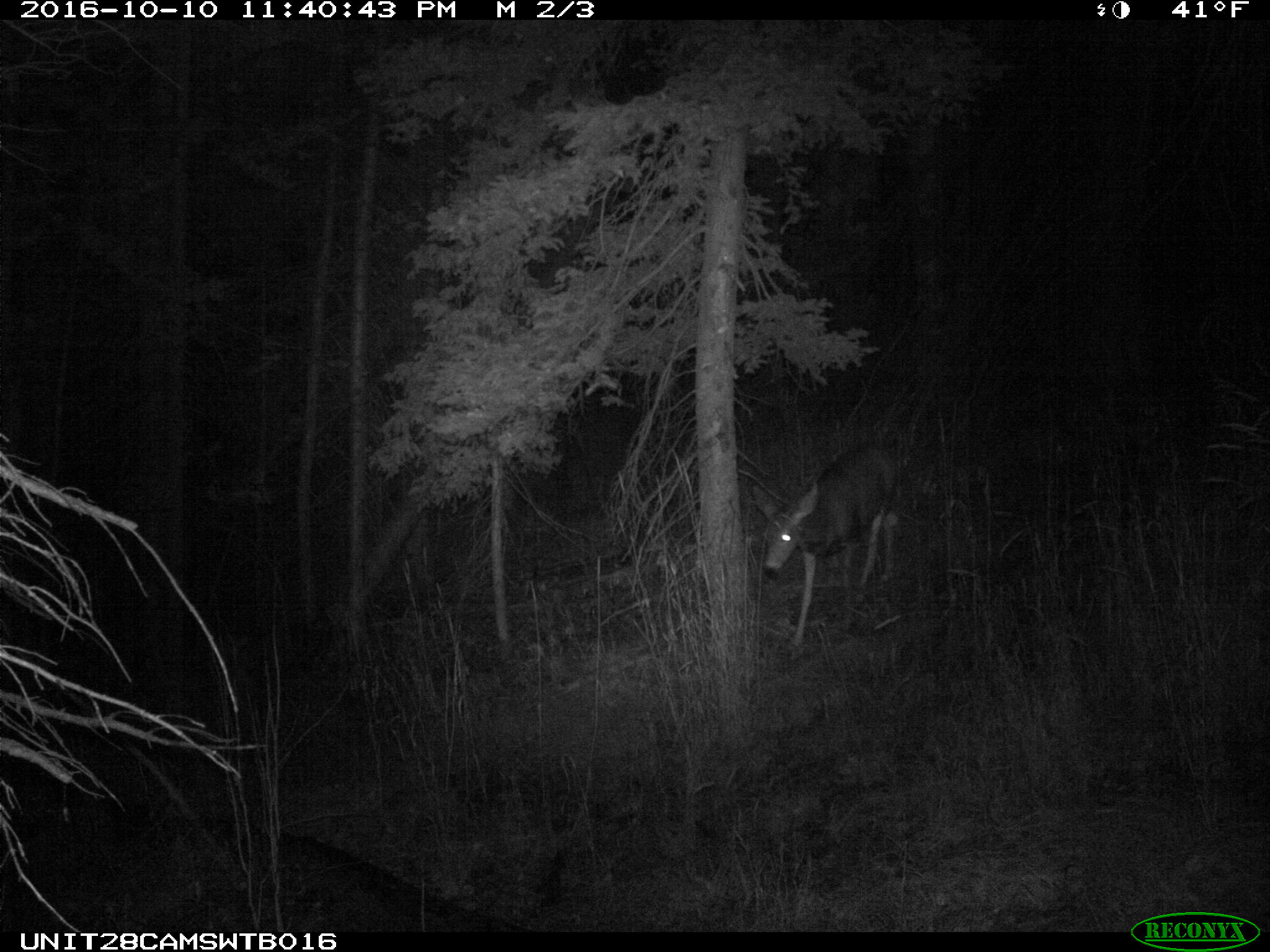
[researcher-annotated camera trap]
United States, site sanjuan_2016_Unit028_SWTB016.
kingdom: Animalia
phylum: Chordata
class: Mammalia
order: Artiodactyla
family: Cervidae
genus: Odocoileus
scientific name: Odocoileus hemionus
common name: mule deer